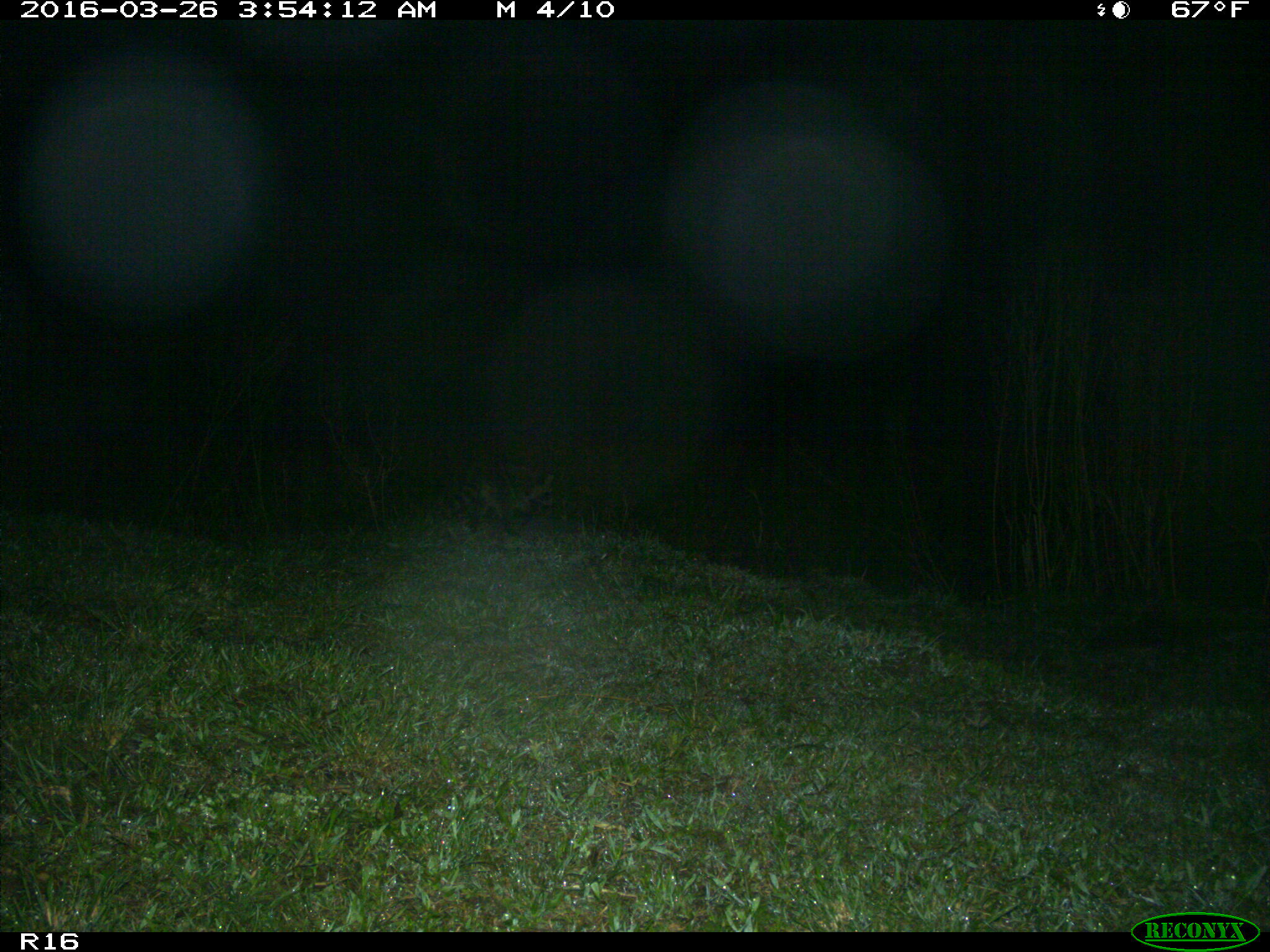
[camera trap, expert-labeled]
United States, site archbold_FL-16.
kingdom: Animalia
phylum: Chordata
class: Mammalia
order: Carnivora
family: Procyonidae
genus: Procyon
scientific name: Procyon lotor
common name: common raccoon